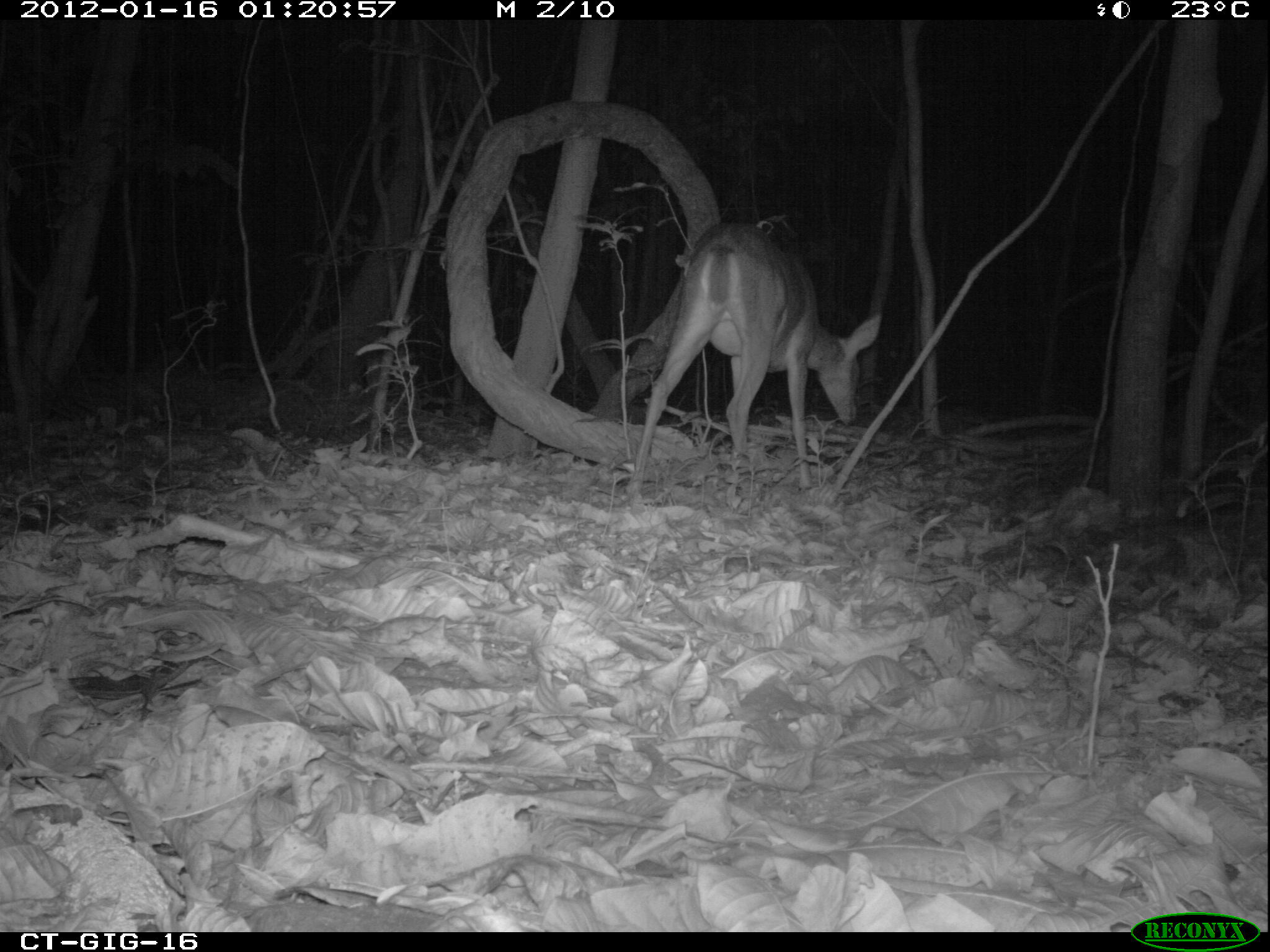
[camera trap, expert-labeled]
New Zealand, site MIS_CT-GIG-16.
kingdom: Animalia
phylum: Chordata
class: Mammalia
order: Artiodactyla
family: Cervidae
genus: Odocoileus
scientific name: Odocoileus virginianus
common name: white-tailed deer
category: white tailed deer